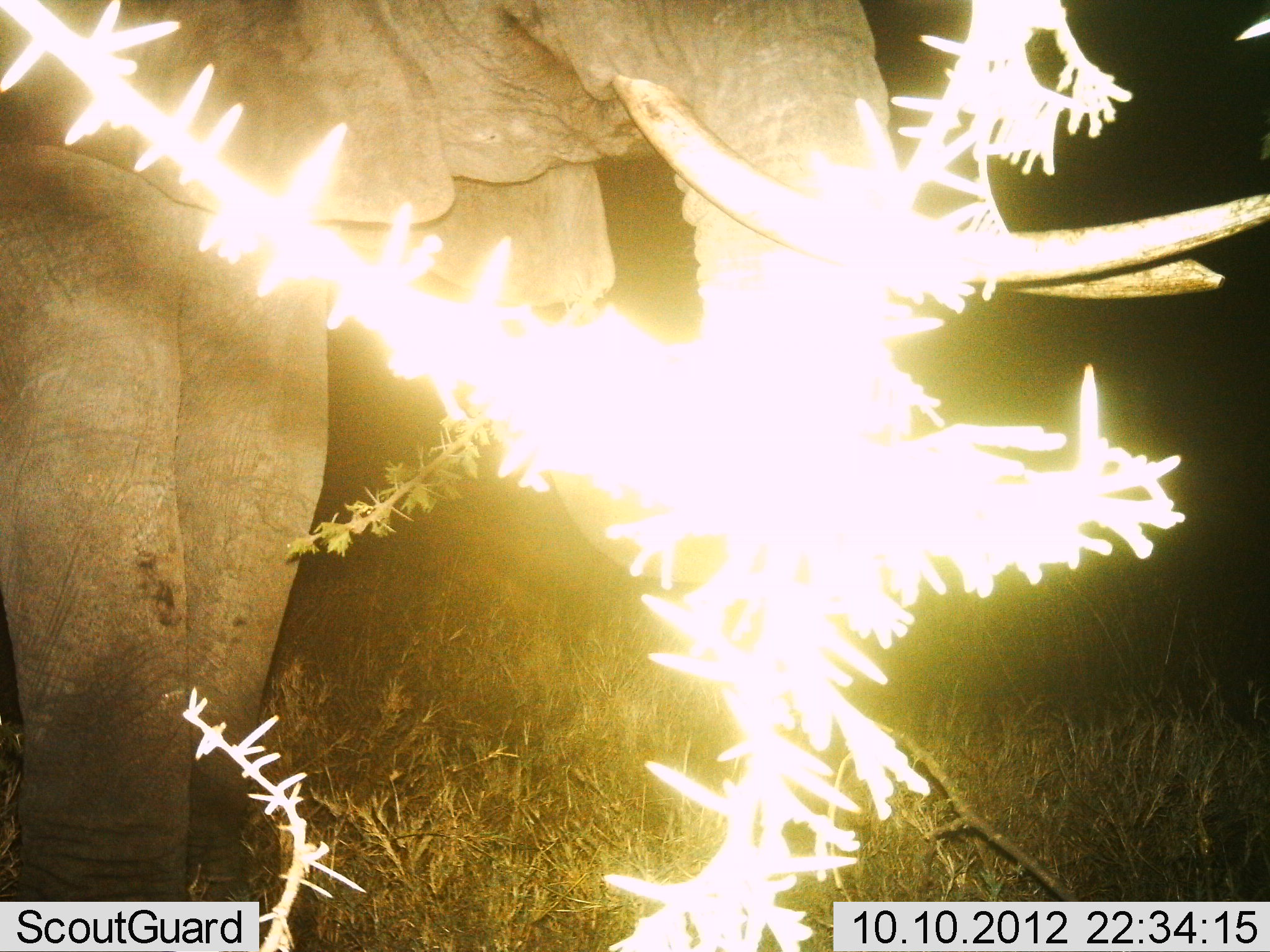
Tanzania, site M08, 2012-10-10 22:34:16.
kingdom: Animalia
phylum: Chordata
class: Mammalia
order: Proboscidea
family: Elephantidae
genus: Loxodonta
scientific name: Loxodonta africana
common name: african bush elephant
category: elephant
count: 1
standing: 80%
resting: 0%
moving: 0%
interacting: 0%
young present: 0%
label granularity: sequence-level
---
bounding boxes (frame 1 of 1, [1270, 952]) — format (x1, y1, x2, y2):
animal: (3, 0, 1269, 951)